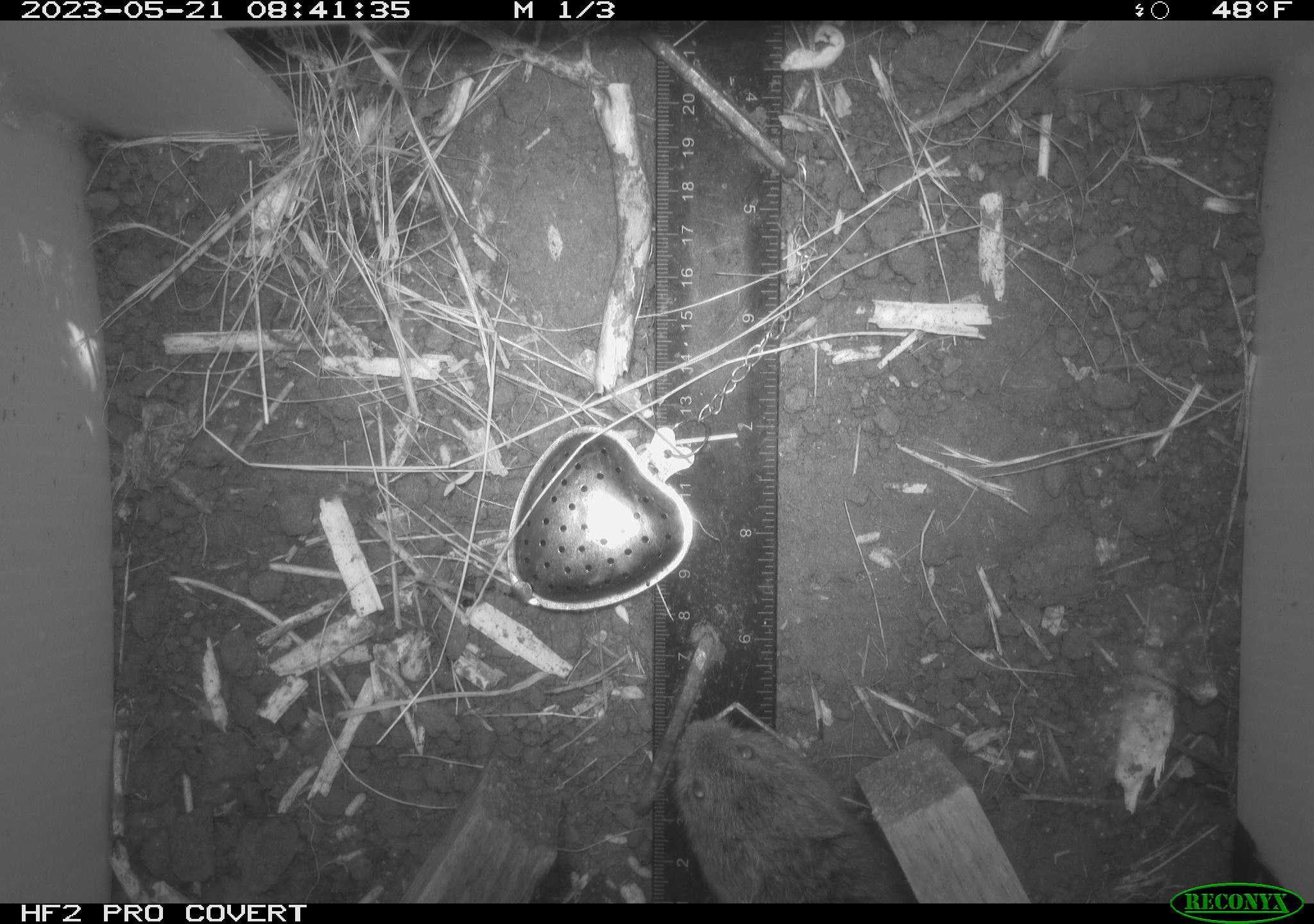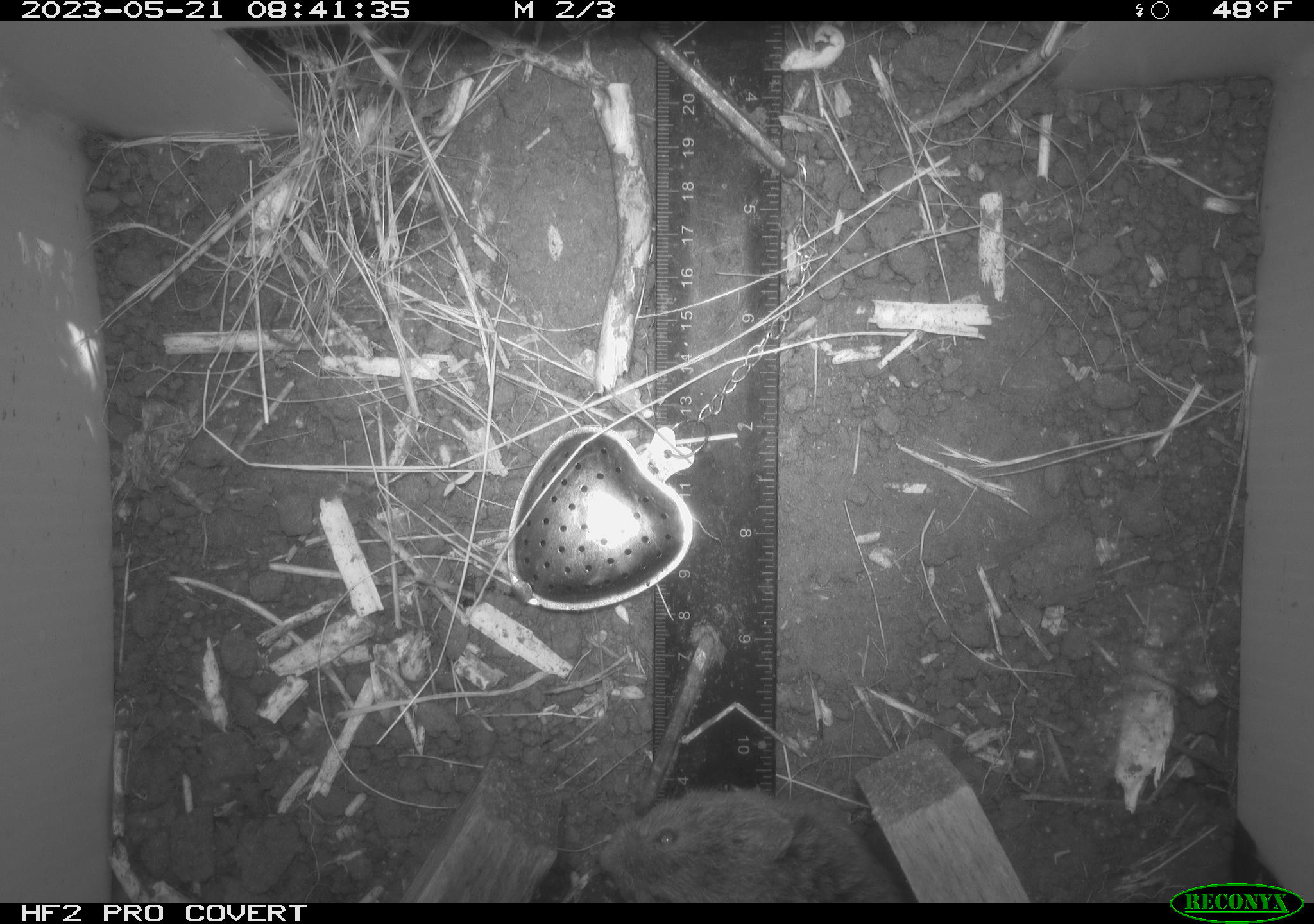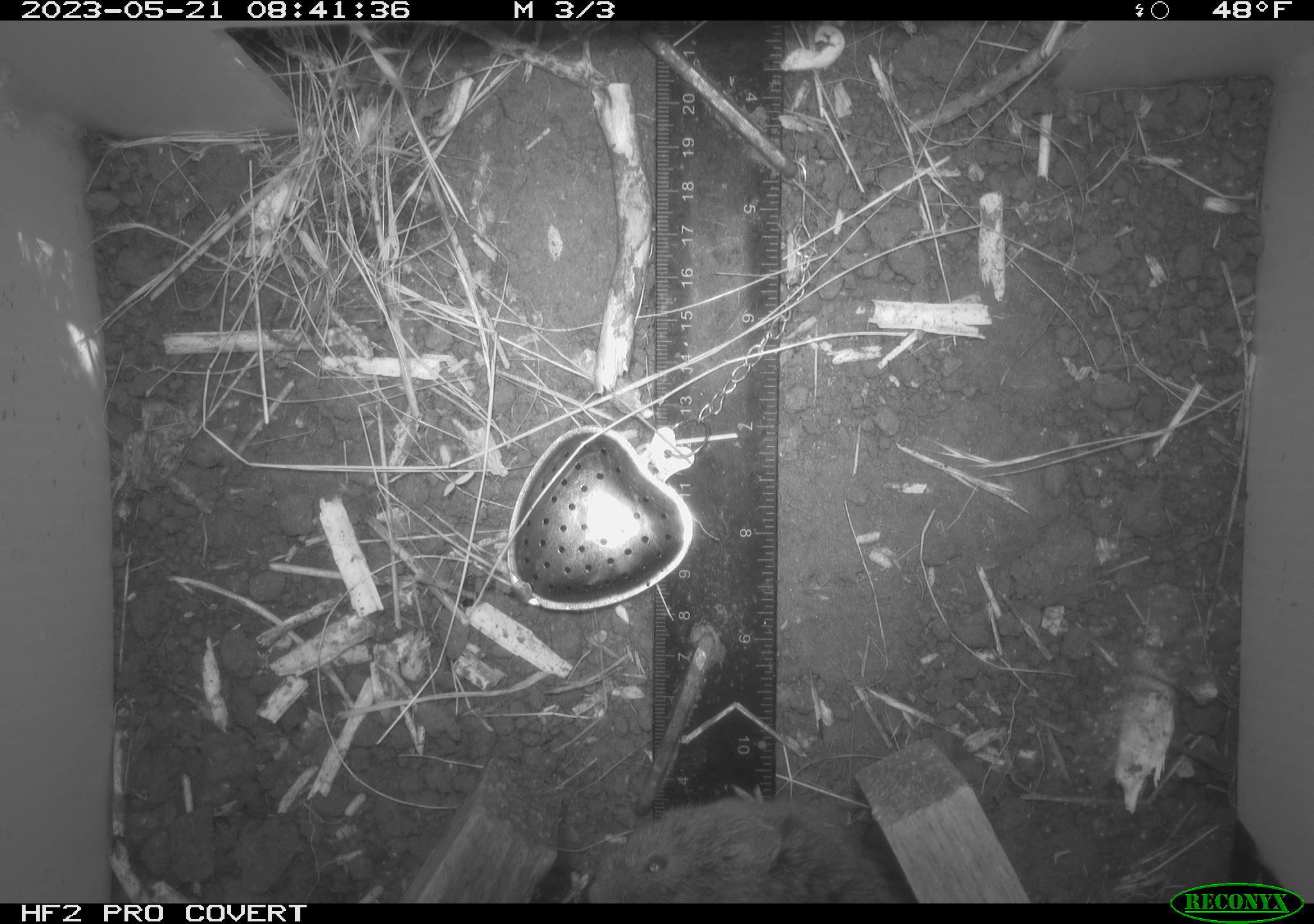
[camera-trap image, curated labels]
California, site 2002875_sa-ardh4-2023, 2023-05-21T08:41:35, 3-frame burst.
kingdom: Animalia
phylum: Chordata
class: Mammalia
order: Rodentia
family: Cricetidae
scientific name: Arvicolinae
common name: voles, lemmings, and muskrats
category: arvicolinae subfamily